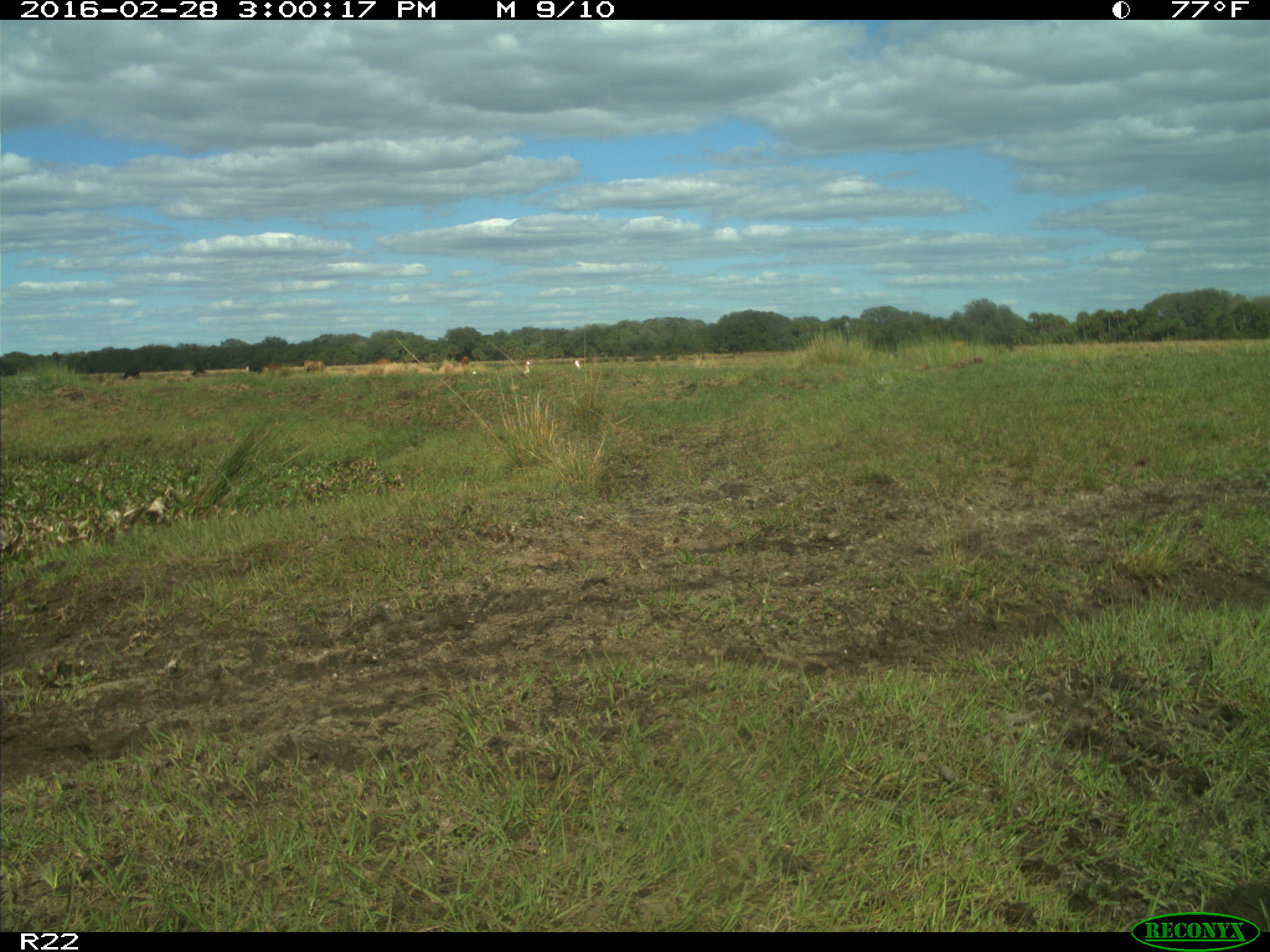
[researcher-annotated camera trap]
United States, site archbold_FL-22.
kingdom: Animalia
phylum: Chordata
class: Mammalia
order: Artiodactyla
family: Bovidae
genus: Bos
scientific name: Bos taurus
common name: domestic cow